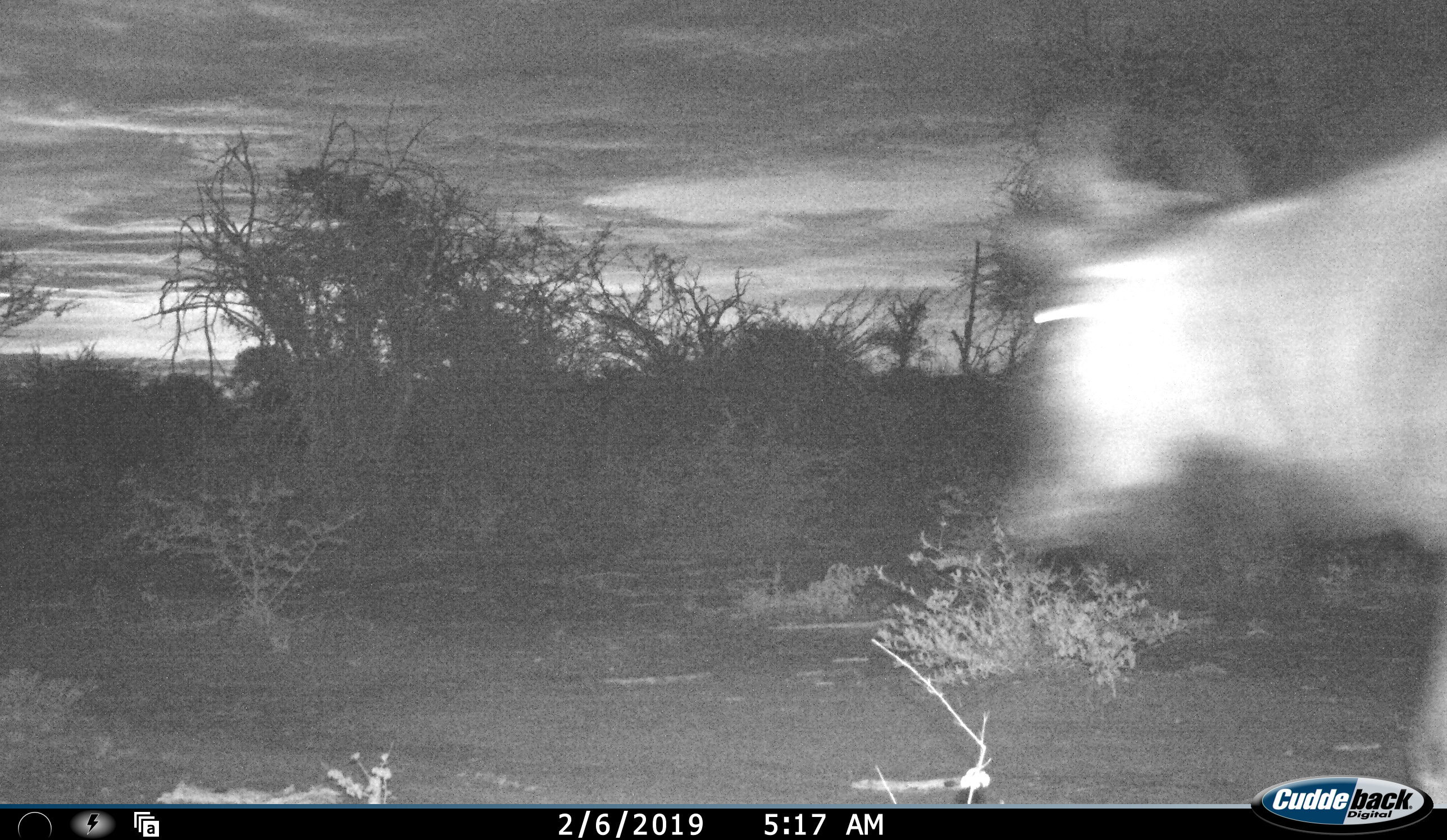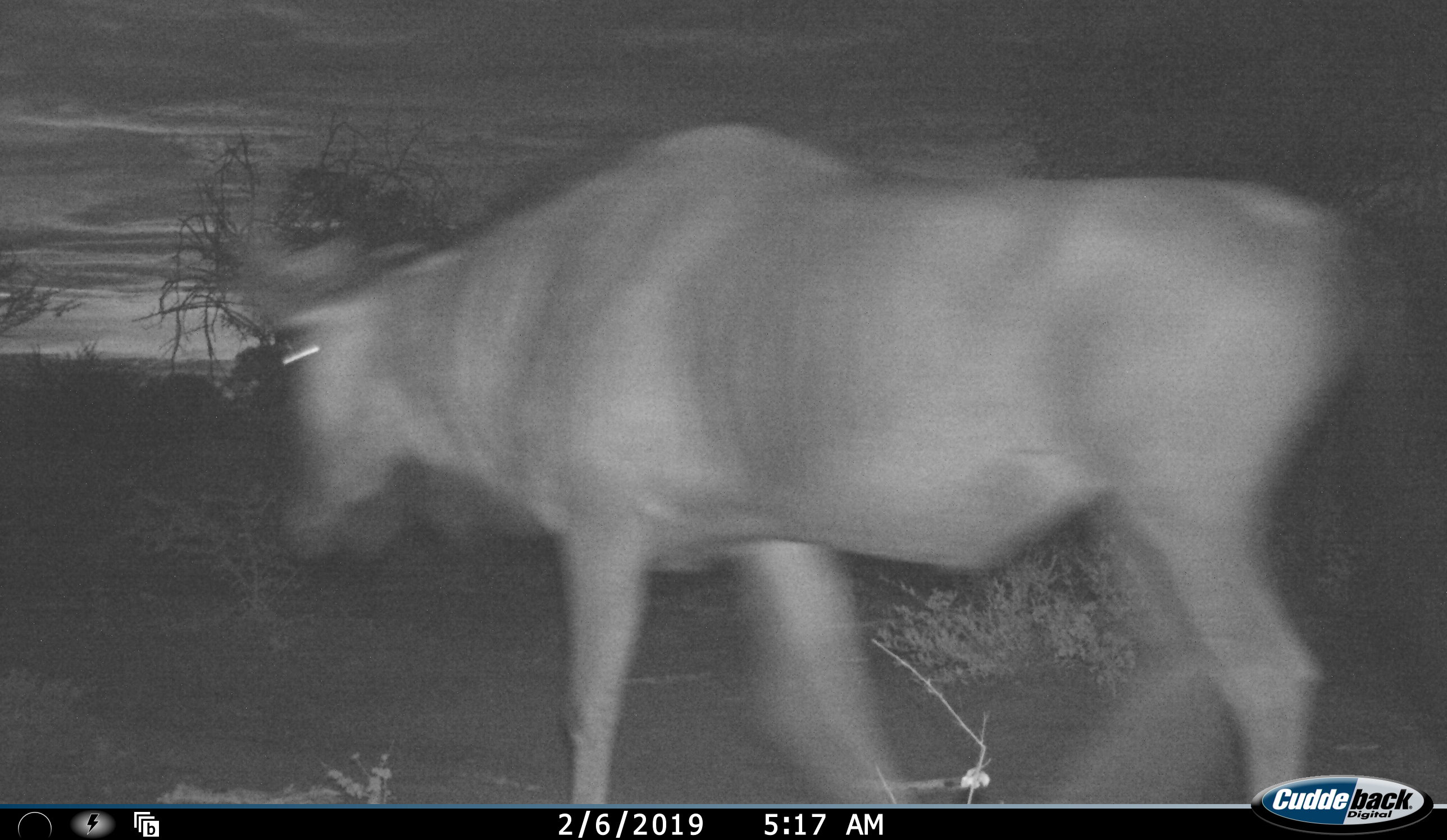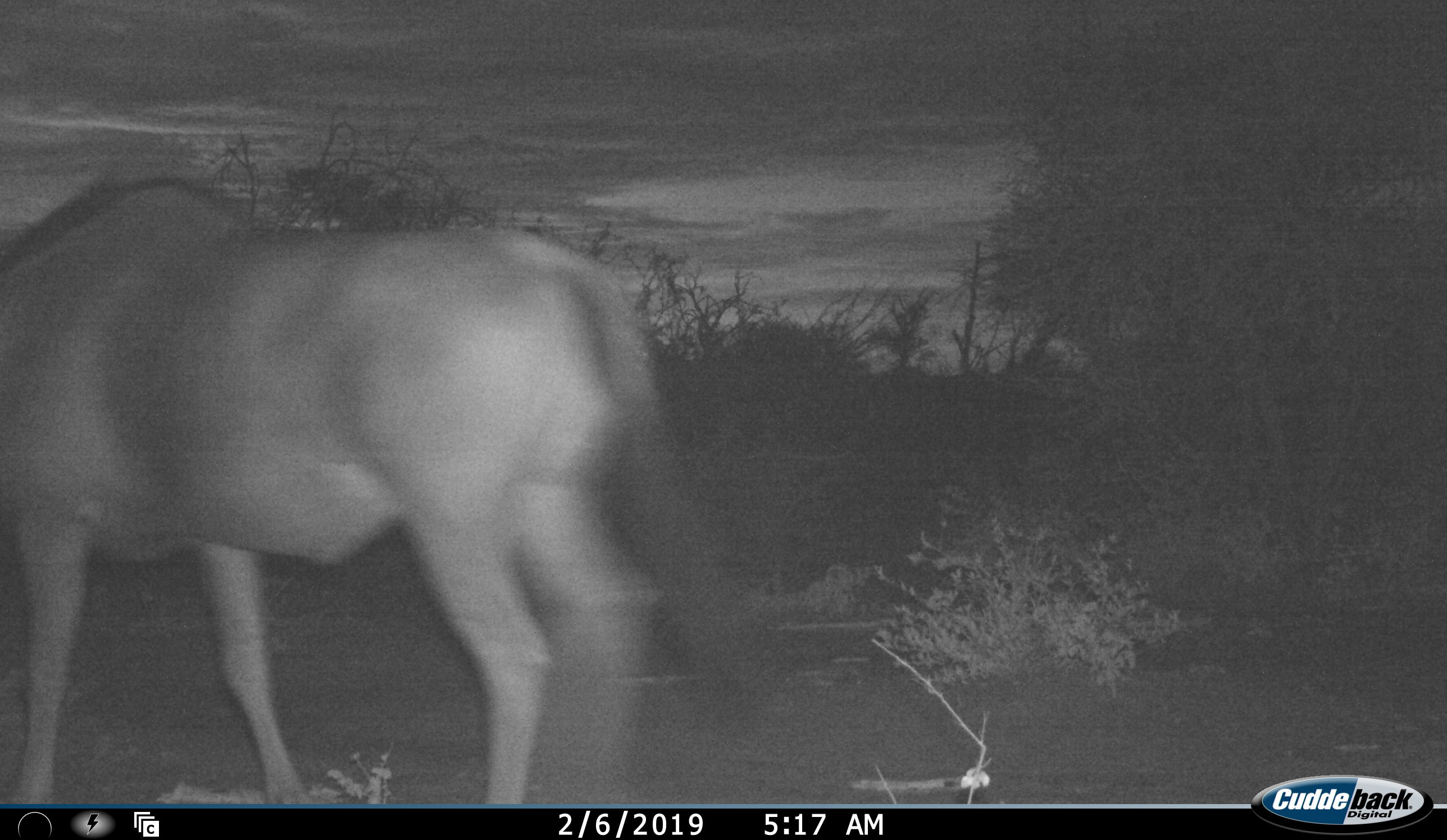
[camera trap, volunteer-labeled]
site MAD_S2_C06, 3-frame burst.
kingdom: Animalia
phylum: Chordata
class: Mammalia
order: Artiodactyla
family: Bovidae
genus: Connochaetes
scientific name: Connochaetes taurinus taurinus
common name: blue wildebeest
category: wildebeestblue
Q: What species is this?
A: Wildebeestblue (blue wildebeest) (Connochaetes taurinus taurinus).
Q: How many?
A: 1.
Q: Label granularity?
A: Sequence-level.